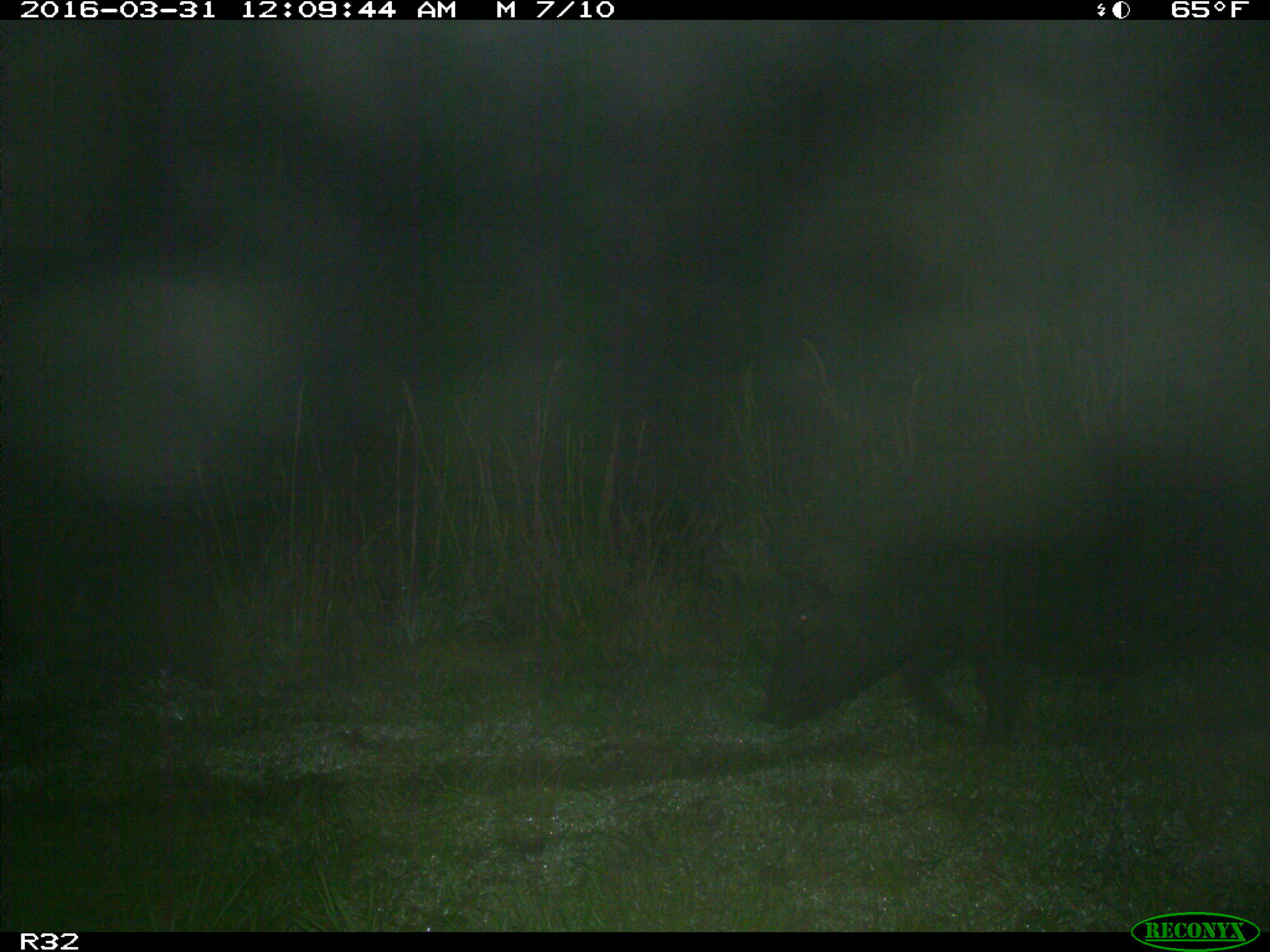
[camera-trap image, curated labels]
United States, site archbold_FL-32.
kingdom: Animalia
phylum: Chordata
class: Mammalia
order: Artiodactyla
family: Suidae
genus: Sus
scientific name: Sus scrofa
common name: wild boar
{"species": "Sus scrofa (wild boar)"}